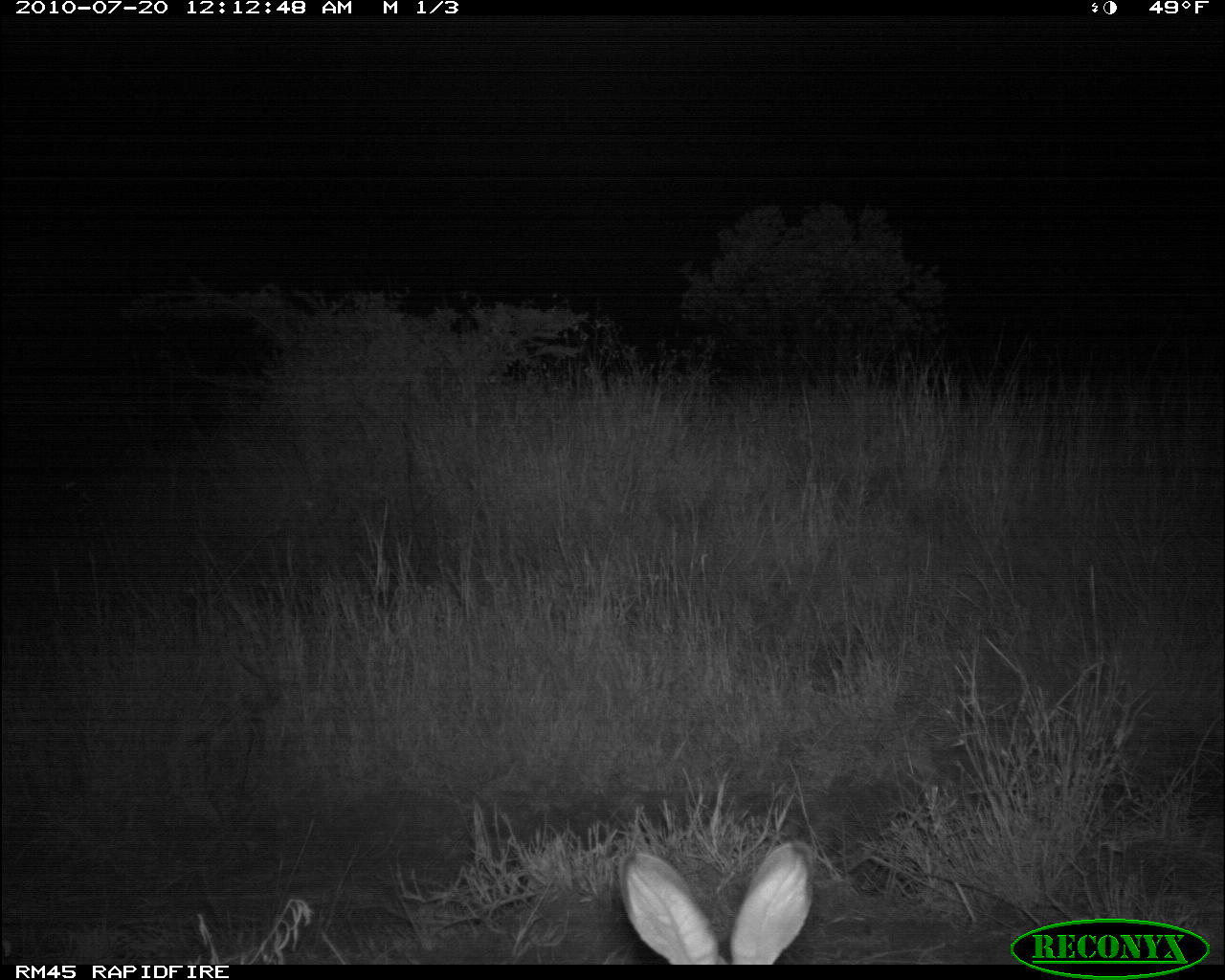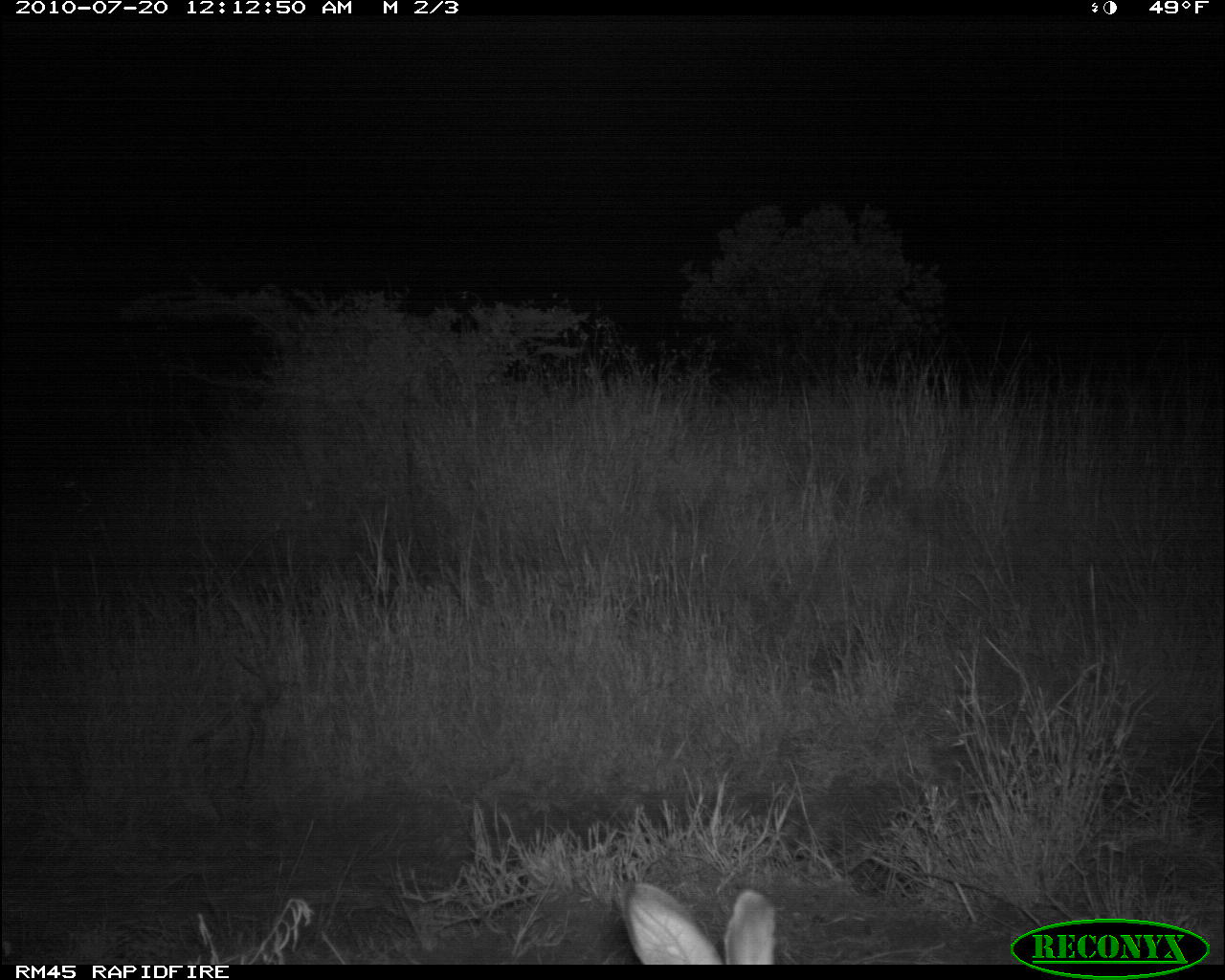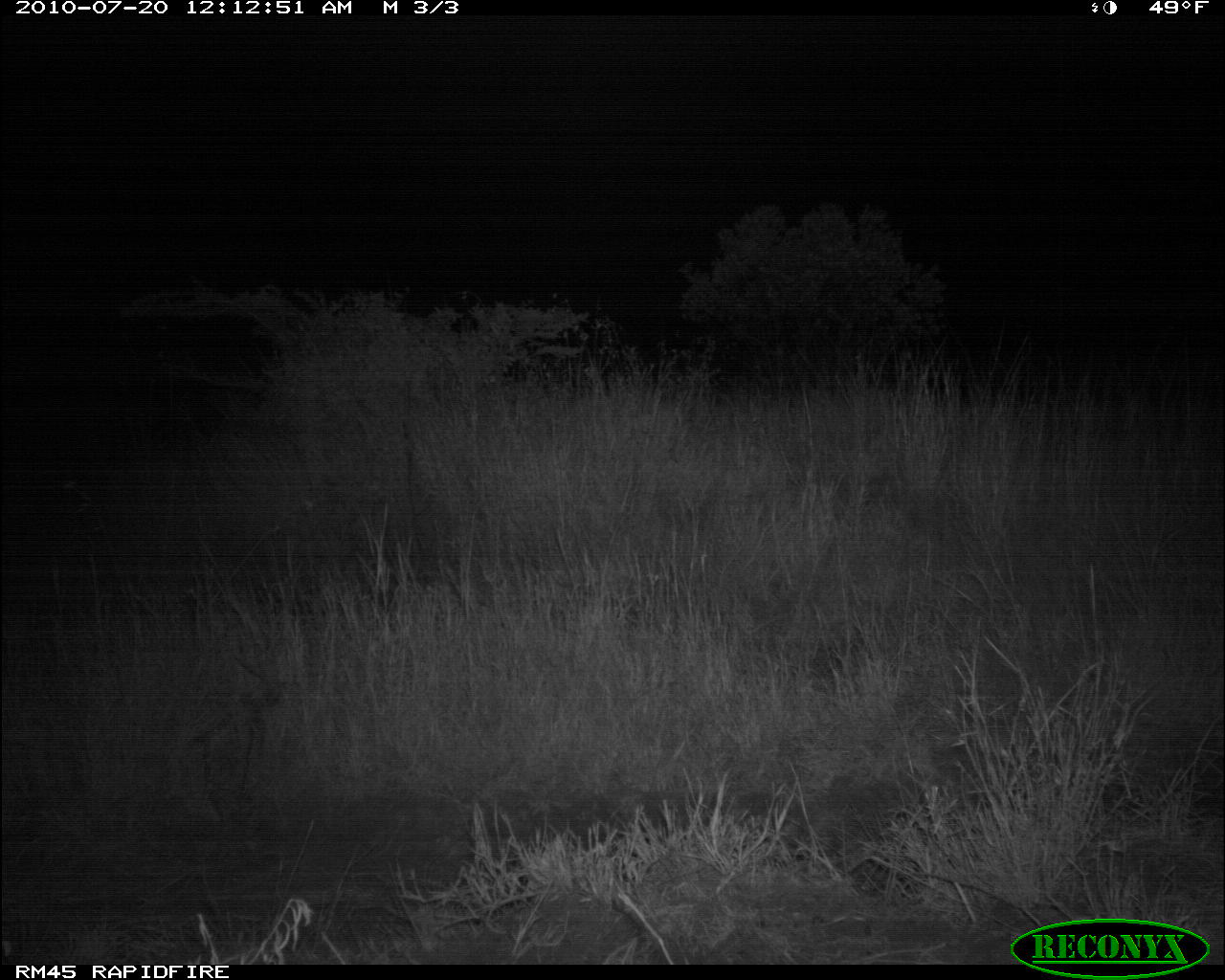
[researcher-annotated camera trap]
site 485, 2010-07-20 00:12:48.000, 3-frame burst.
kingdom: Animalia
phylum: Chordata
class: Mammalia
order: Lagomorpha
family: Leporidae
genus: Lepus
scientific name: Lepus saxatilis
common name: scrub hare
Lepus saxatilis (scrub hare), count 1.